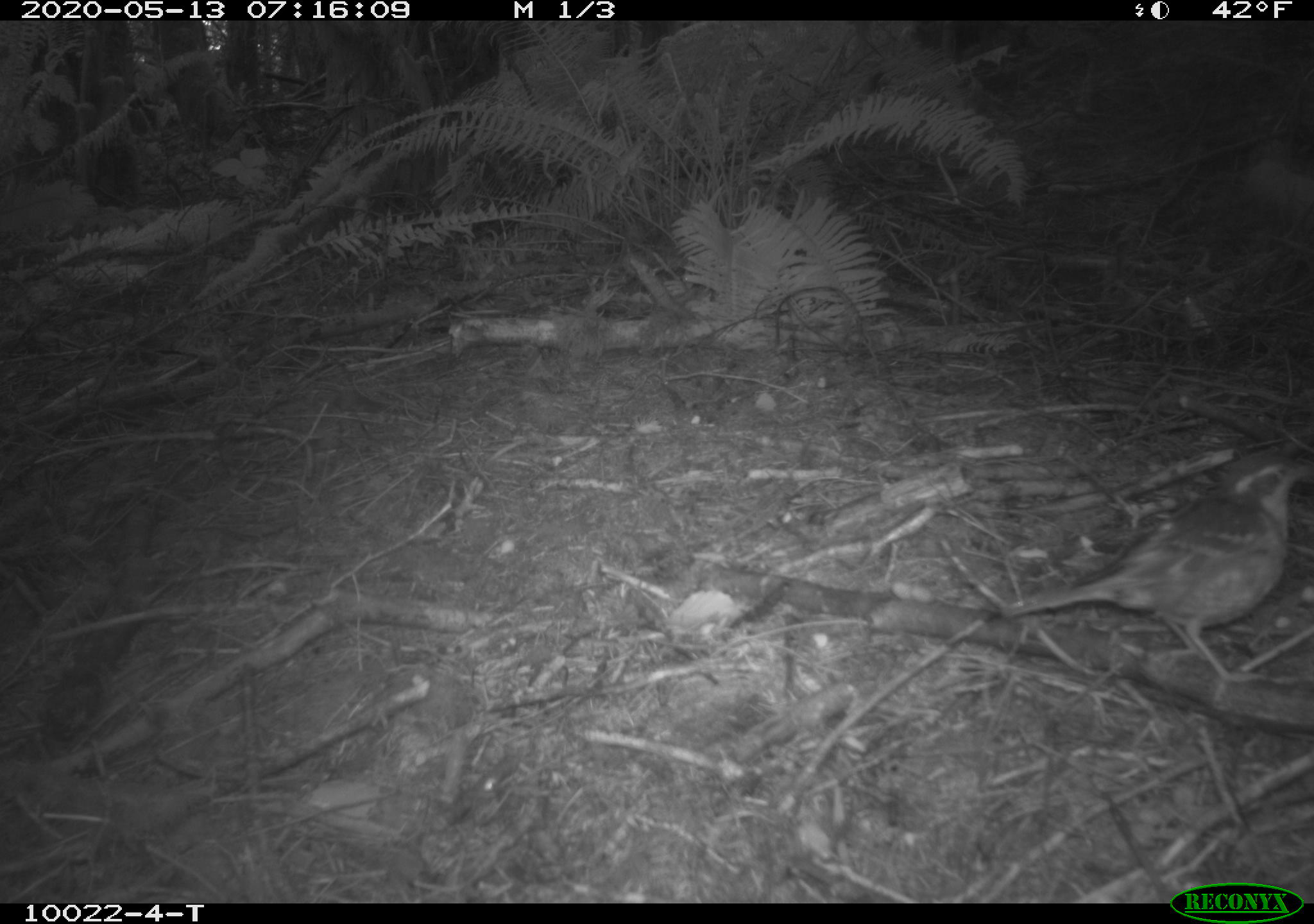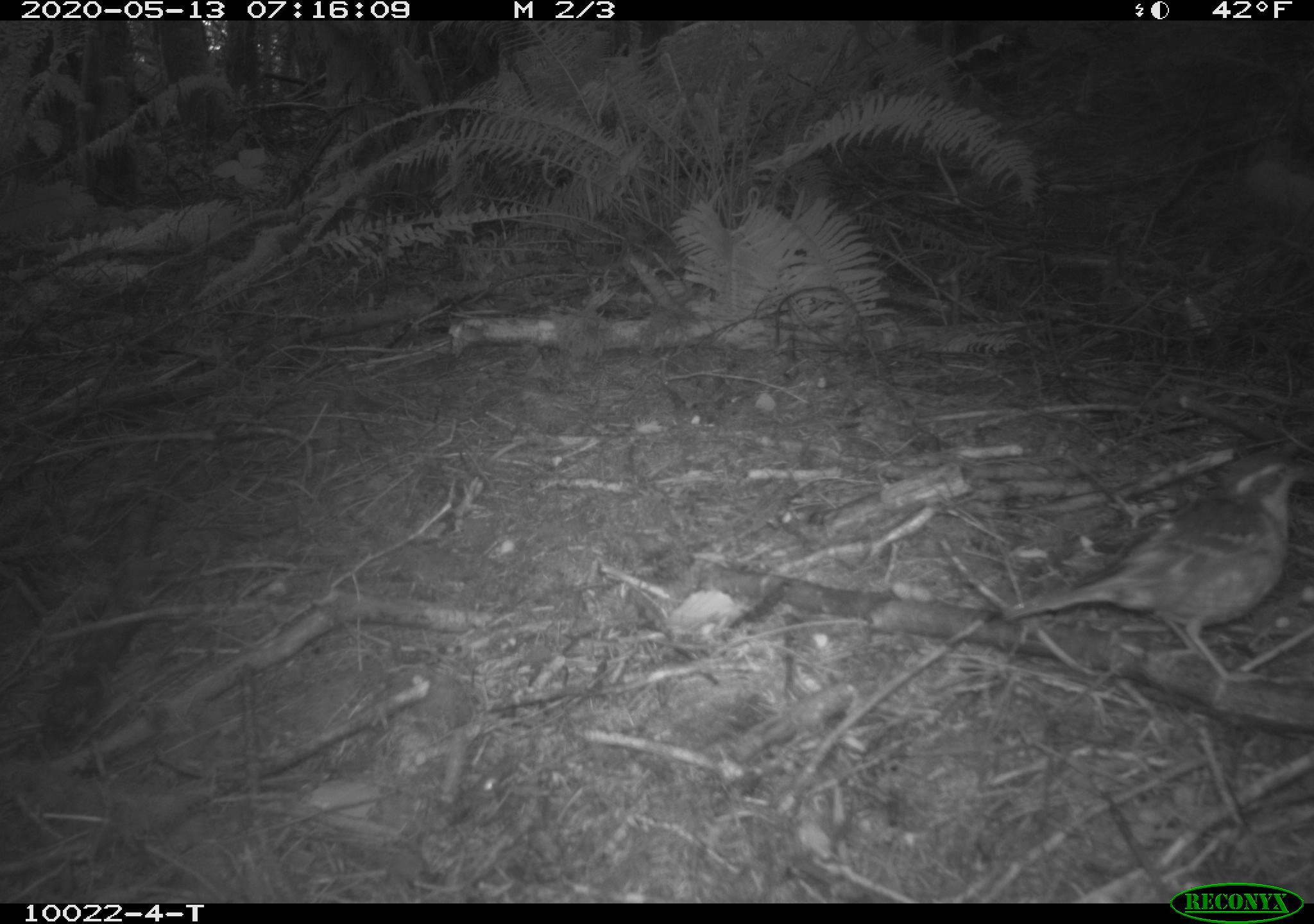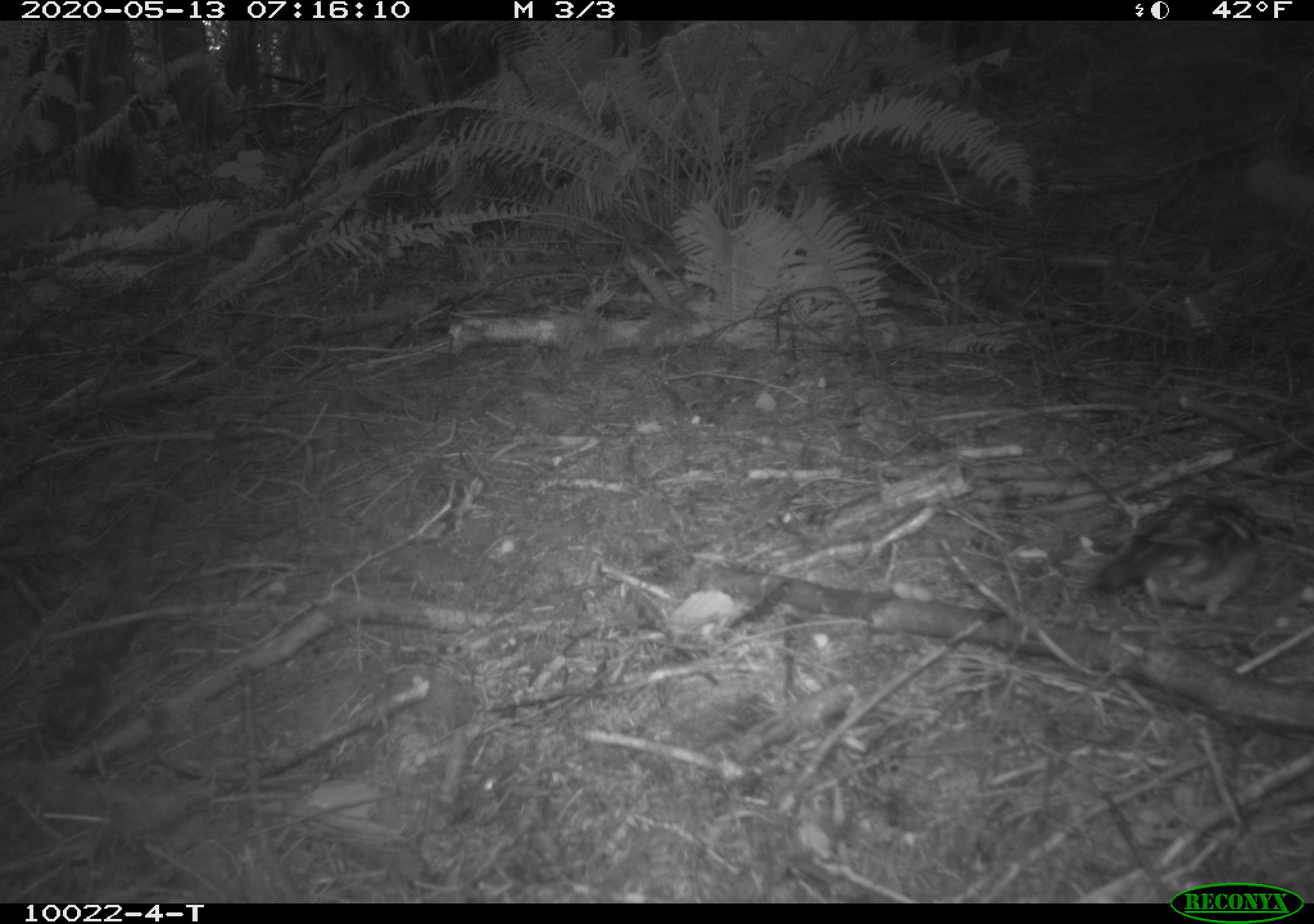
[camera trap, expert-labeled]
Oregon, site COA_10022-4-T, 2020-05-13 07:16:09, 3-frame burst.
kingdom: Animalia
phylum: Chordata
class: Aves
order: Passeriformes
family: Turdidae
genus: Ixoreus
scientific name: Ixoreus naevius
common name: varied thrush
Varied thrush (Ixoreus naevius).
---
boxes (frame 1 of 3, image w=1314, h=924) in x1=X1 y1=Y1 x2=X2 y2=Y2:
varied thrush: x1=1009 y1=447 x2=1309 y2=681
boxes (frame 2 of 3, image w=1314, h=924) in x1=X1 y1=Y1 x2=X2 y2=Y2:
varied thrush: x1=993 y1=450 x2=1312 y2=681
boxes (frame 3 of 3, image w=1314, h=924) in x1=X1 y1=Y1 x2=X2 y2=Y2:
varied thrush: x1=1086 y1=494 x2=1261 y2=627